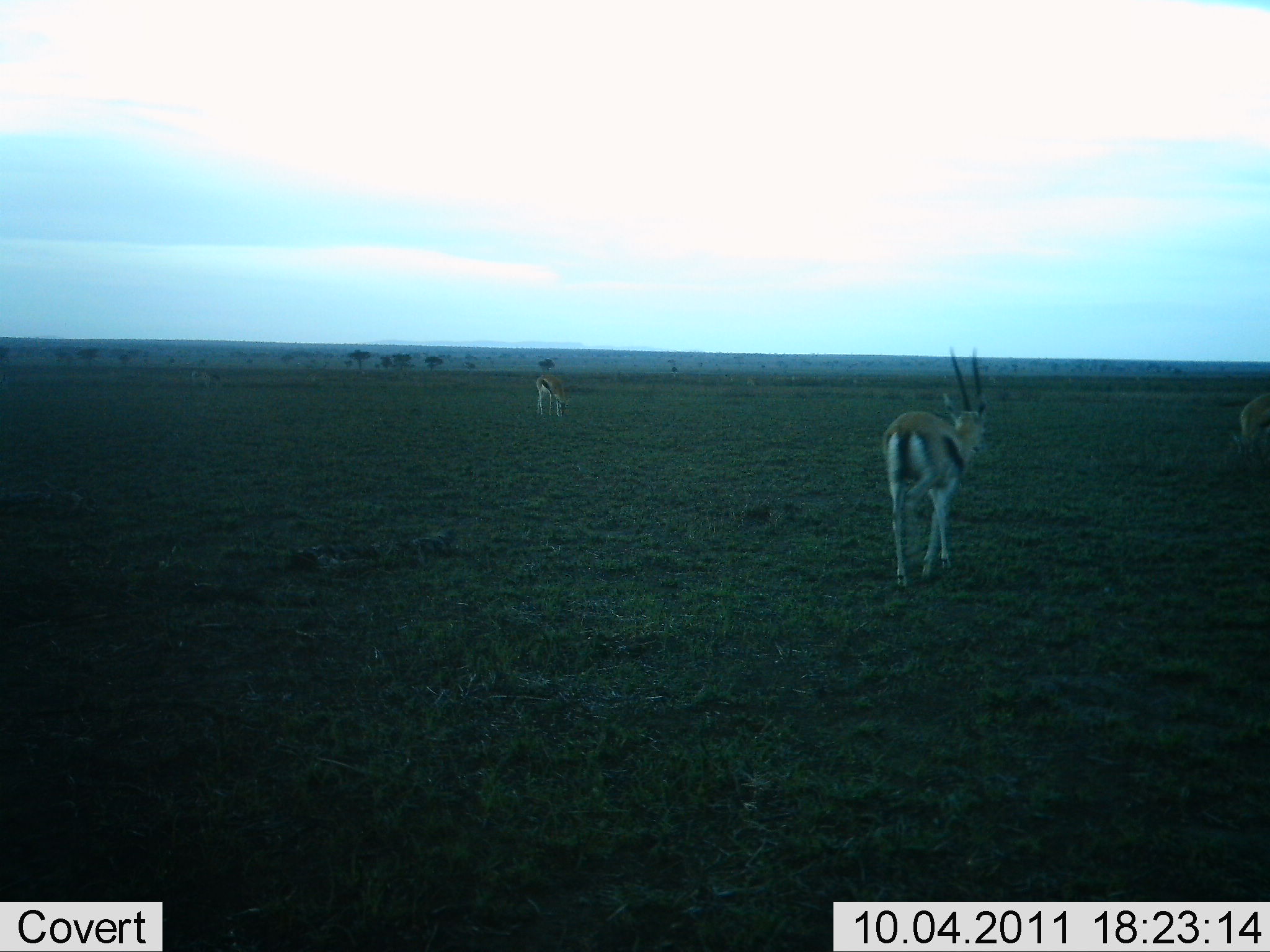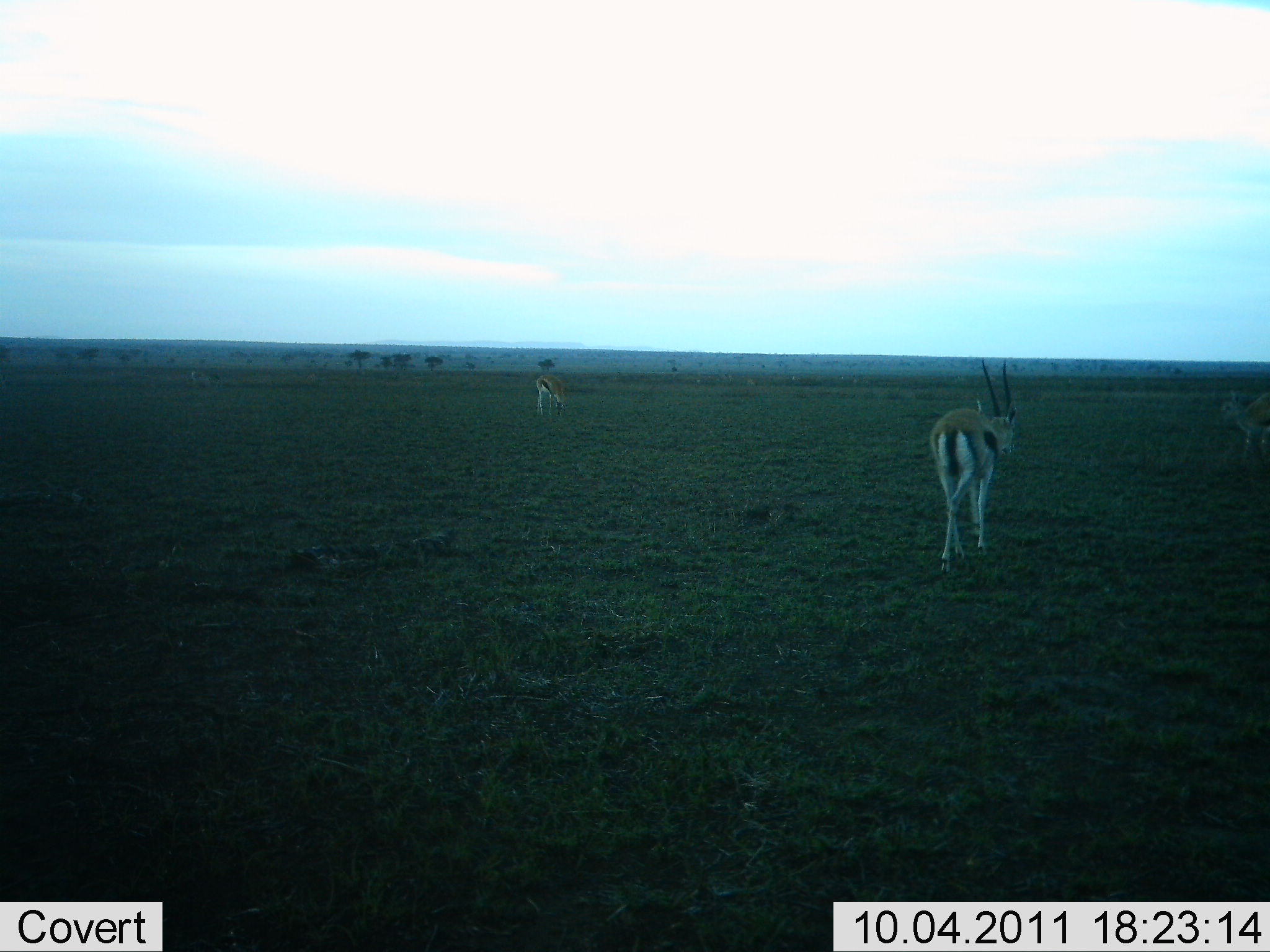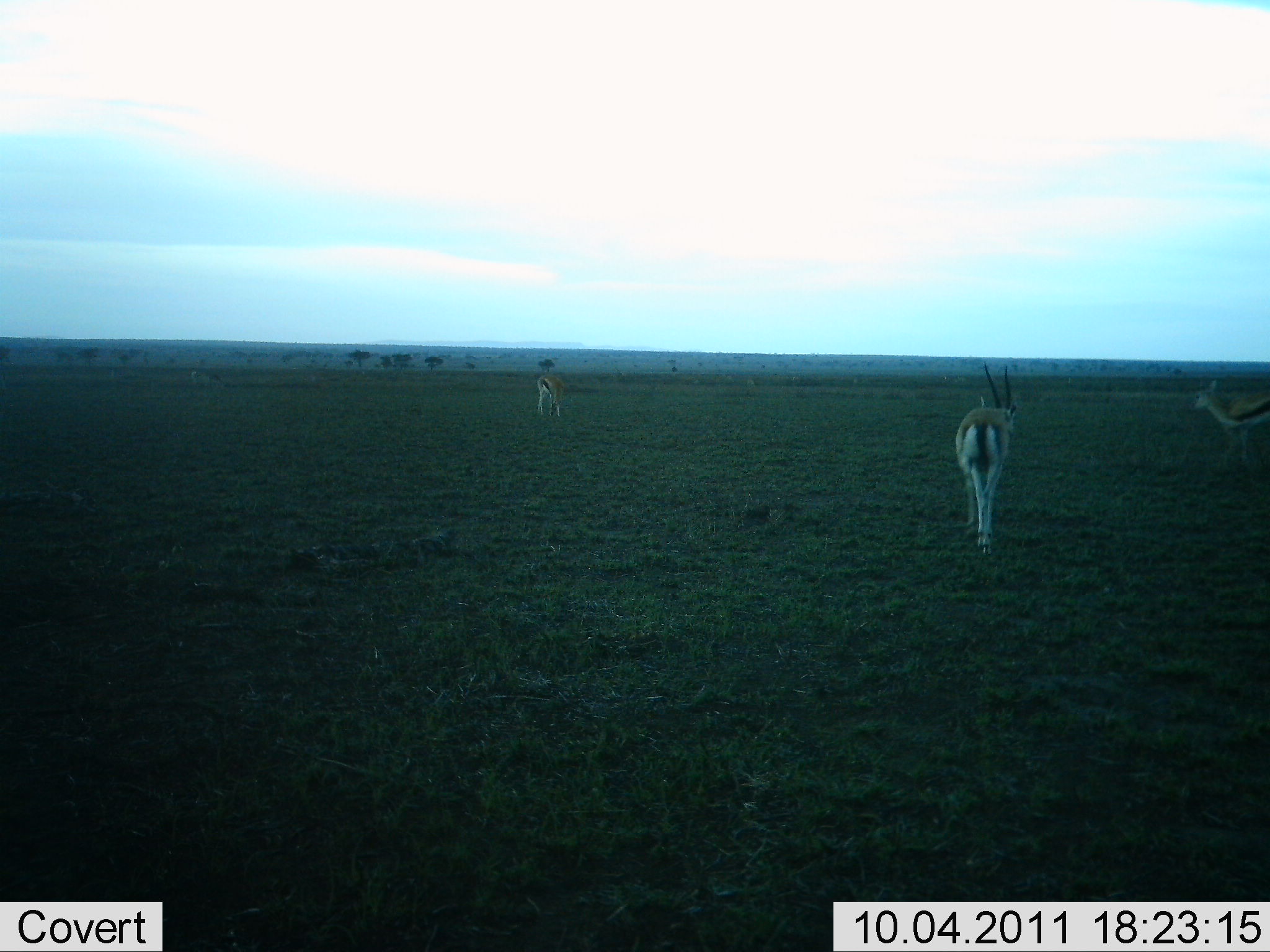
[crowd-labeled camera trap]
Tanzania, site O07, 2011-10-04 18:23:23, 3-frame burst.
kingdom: Animalia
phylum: Chordata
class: Mammalia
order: Artiodactyla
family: Bovidae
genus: Eudorcas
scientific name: Eudorcas thomsonii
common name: thomson's gazelle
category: gazellethomsons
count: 3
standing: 45%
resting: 0%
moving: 91%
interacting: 0%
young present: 0%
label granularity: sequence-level